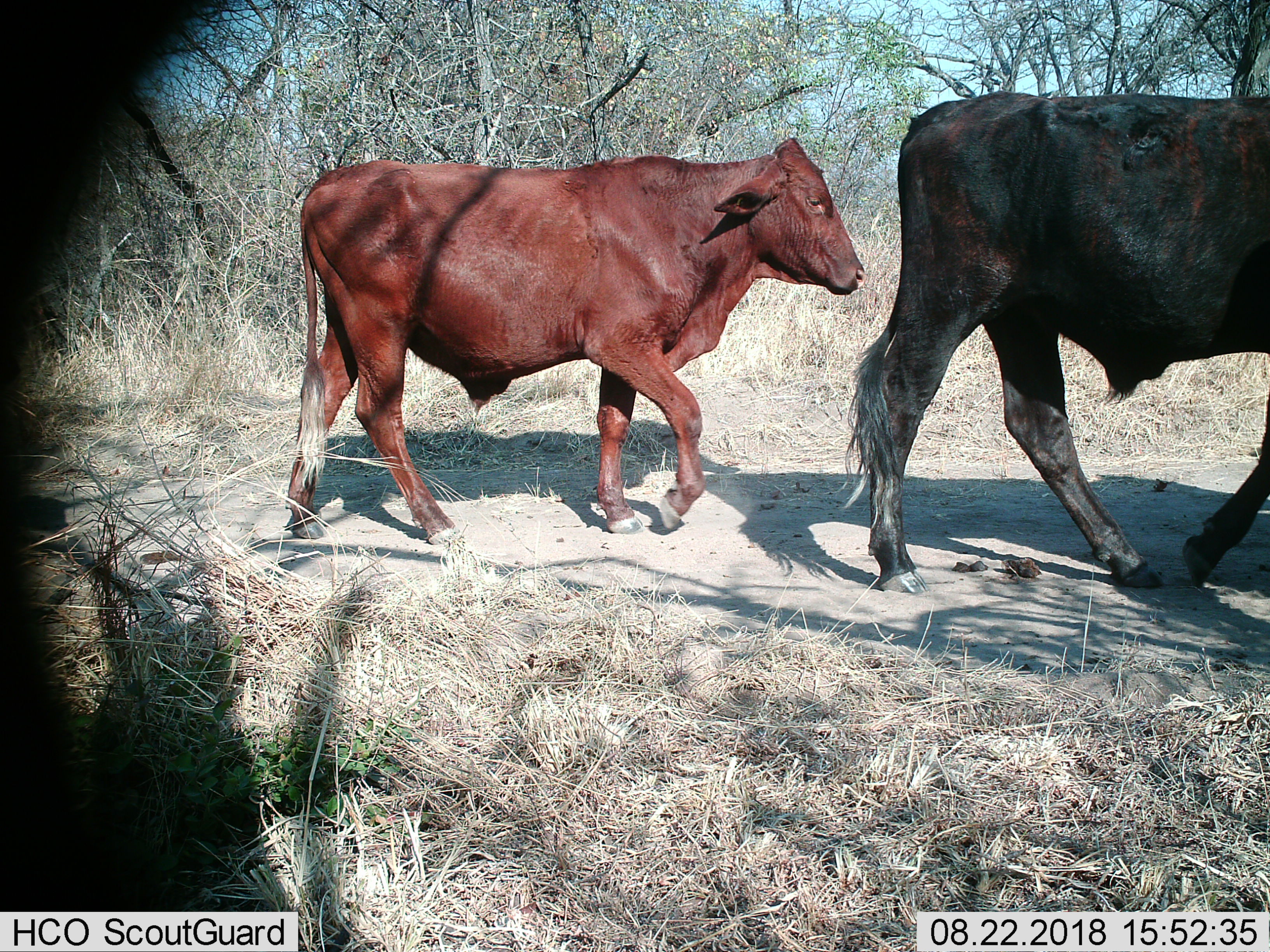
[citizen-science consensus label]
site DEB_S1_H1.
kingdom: Animalia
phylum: Chordata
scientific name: Vertebrata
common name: domestic animal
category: domesticanimal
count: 2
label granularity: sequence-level